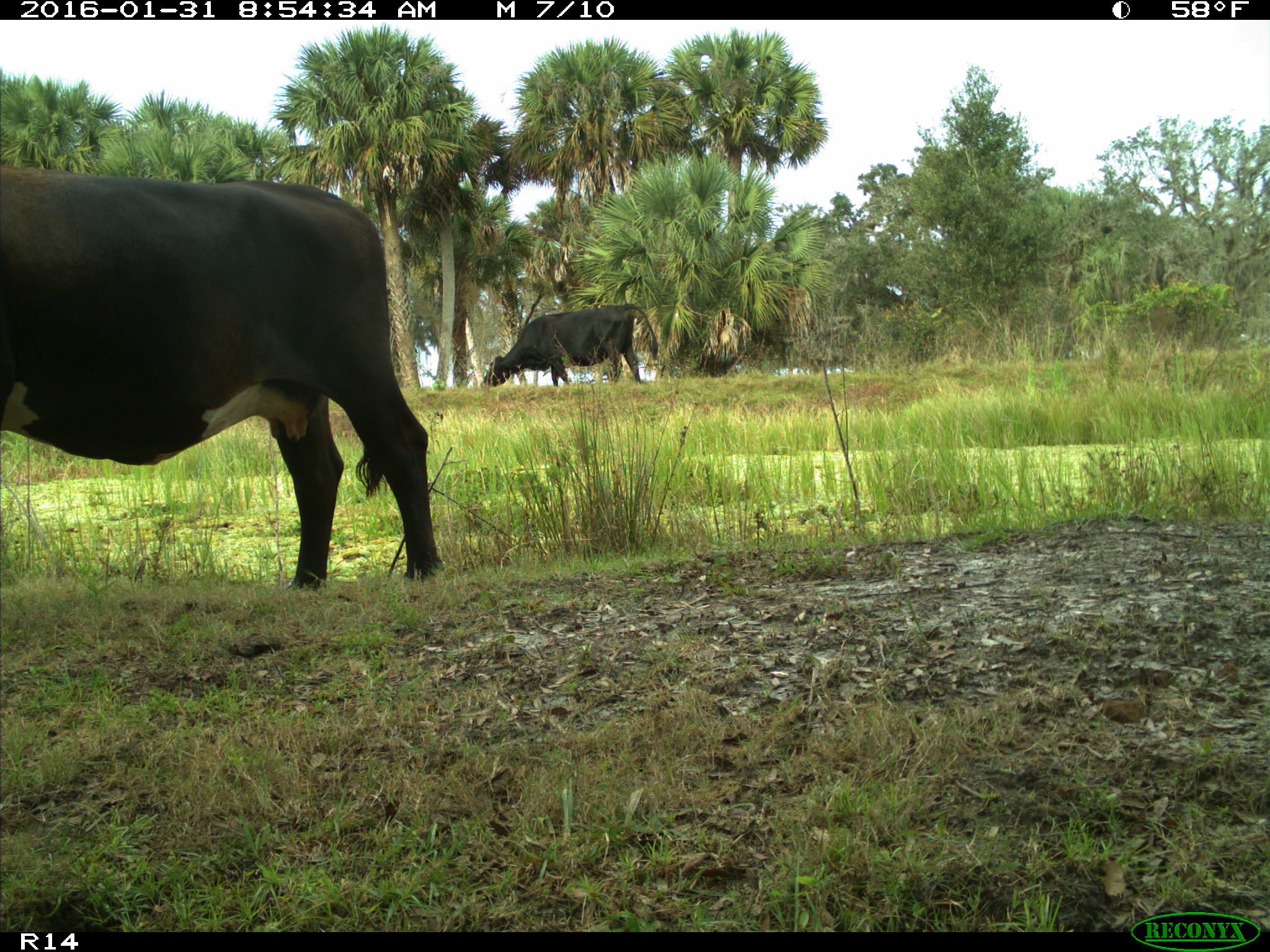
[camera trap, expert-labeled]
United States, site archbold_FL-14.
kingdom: Animalia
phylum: Chordata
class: Mammalia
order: Artiodactyla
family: Bovidae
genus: Bos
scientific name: Bos taurus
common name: domestic cow